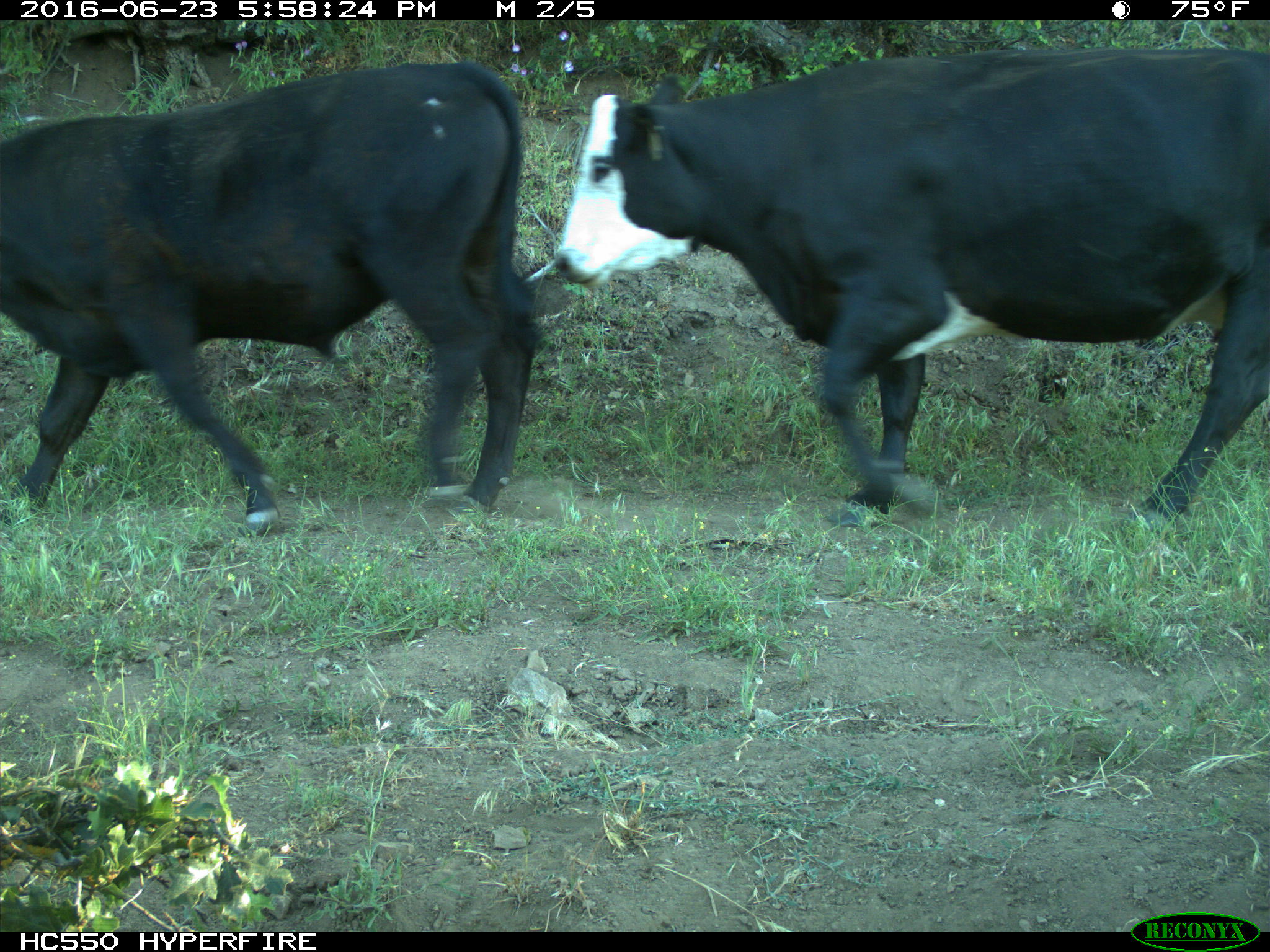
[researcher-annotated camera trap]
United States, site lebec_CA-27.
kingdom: Animalia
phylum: Chordata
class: Mammalia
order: Artiodactyla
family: Bovidae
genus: Bos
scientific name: Bos taurus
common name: domestic cow